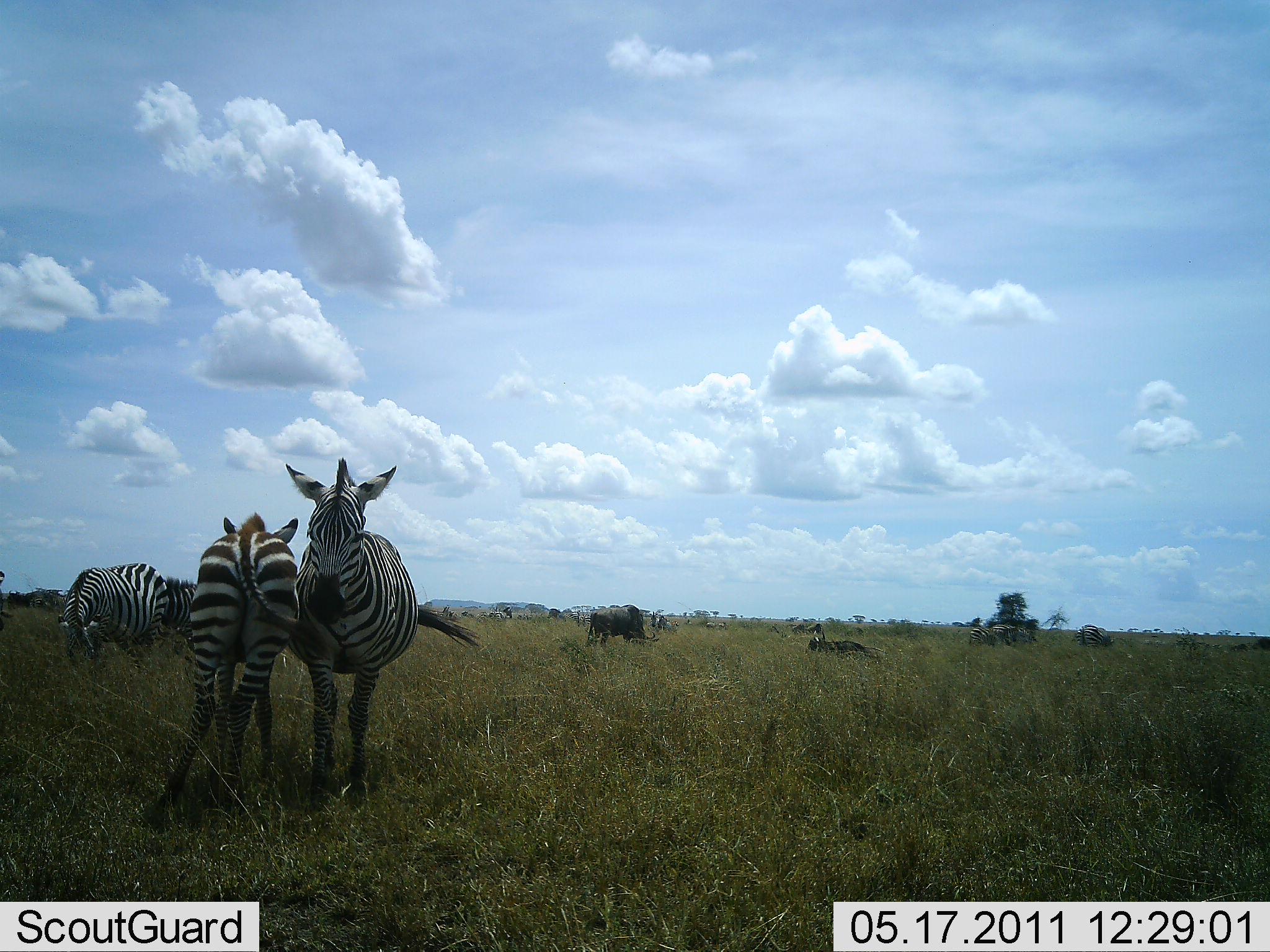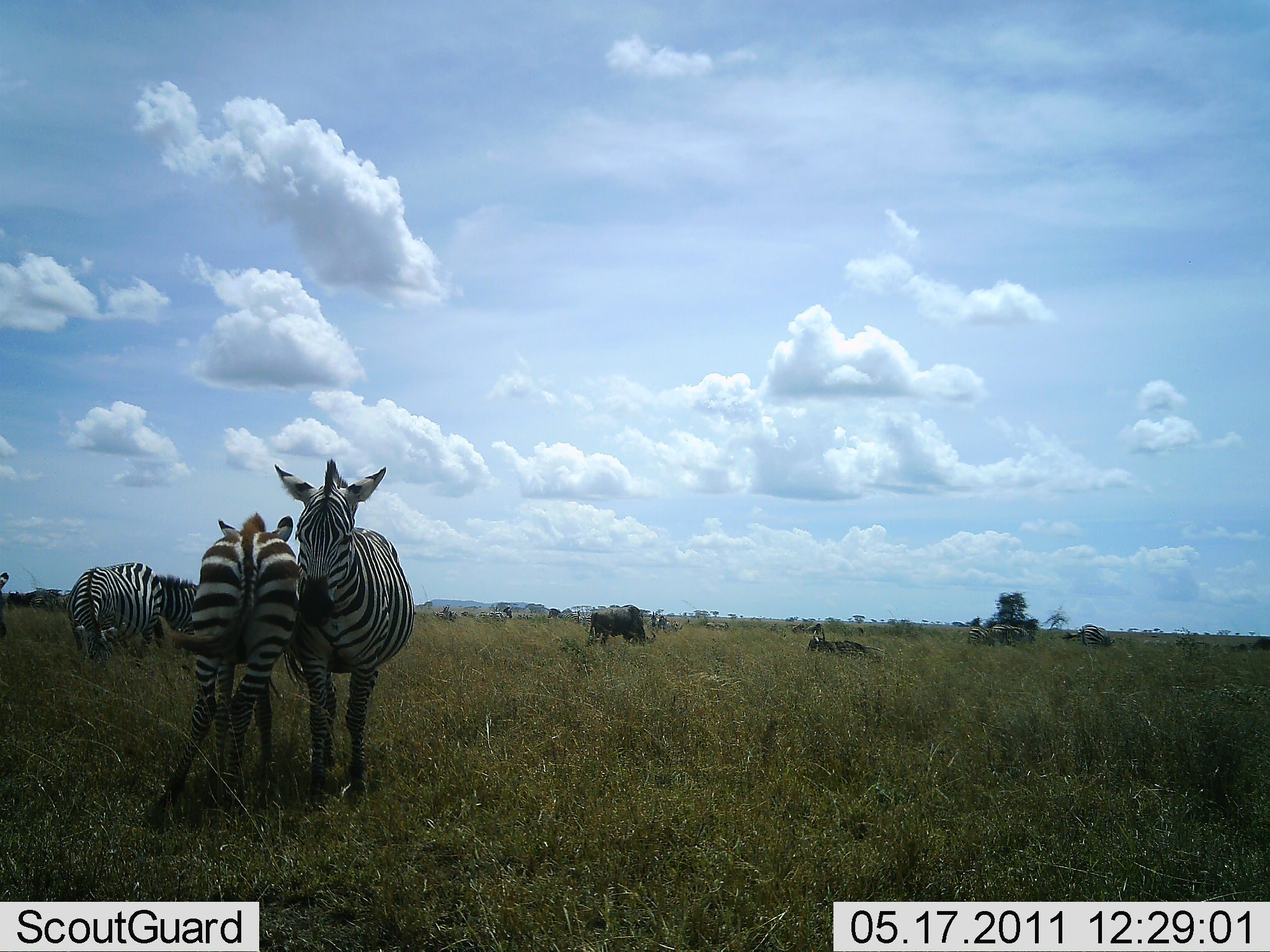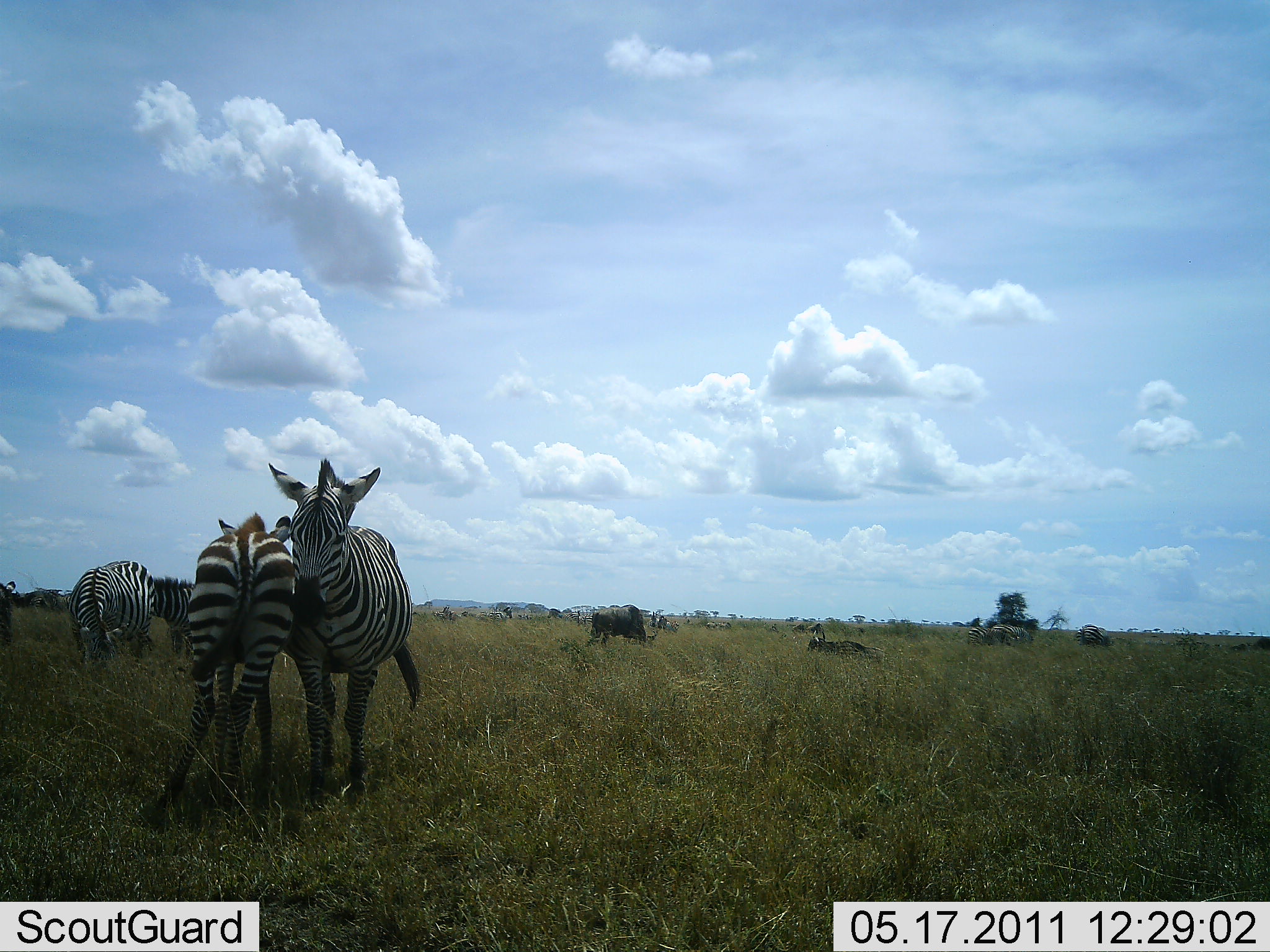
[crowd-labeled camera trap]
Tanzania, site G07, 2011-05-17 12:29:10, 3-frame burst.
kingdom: Animalia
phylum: Chordata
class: Mammalia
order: Perissodactyla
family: Equidae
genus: Equus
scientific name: Equus quagga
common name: plains zebra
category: zebra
Zebra (plains zebra) (Equus quagga), count 4. Behavior (volunteer vote fractions): standing 100%, resting 11%, moving 11%, interacting 16%. Young present (vote fraction): 11%. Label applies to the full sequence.